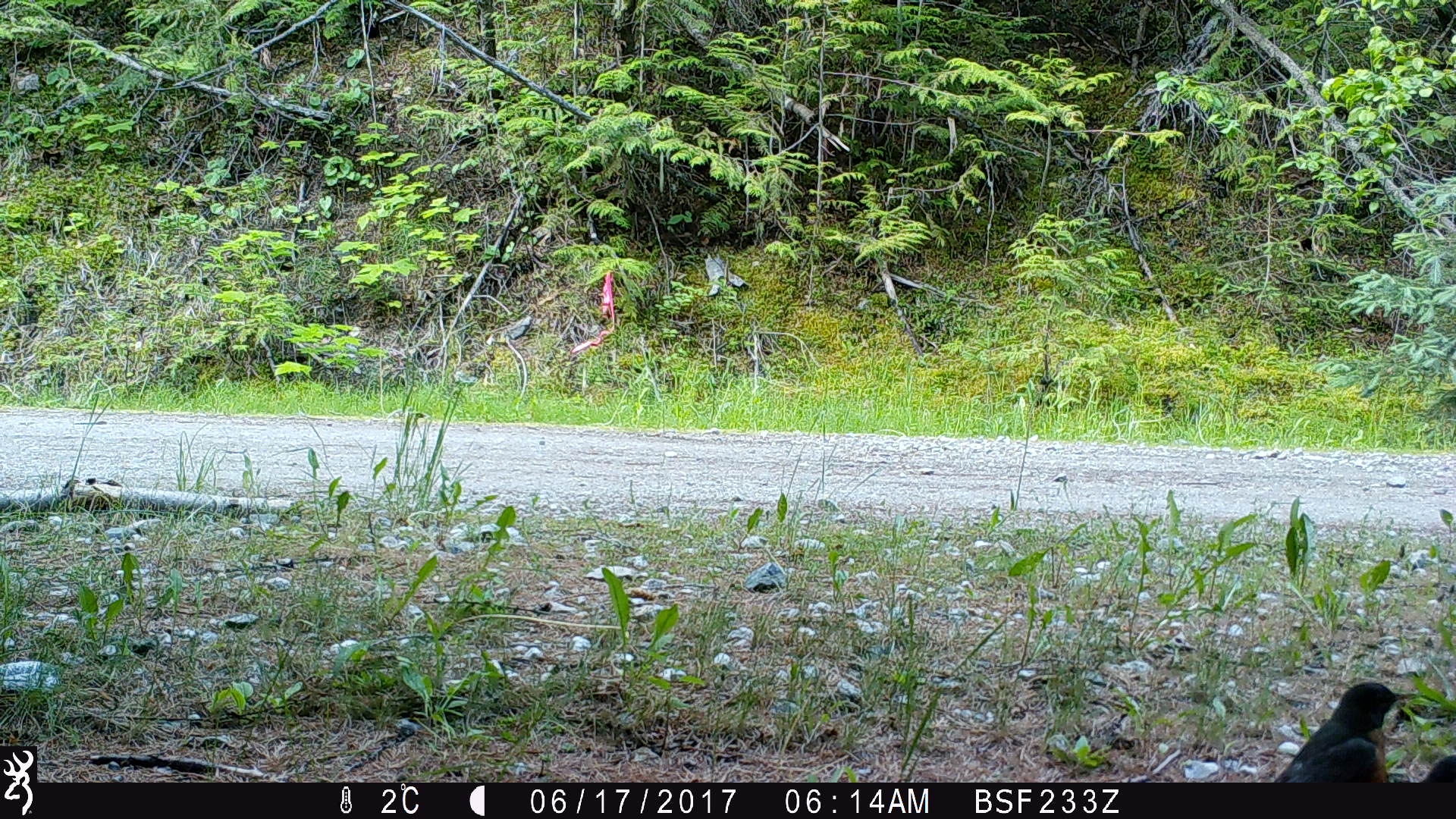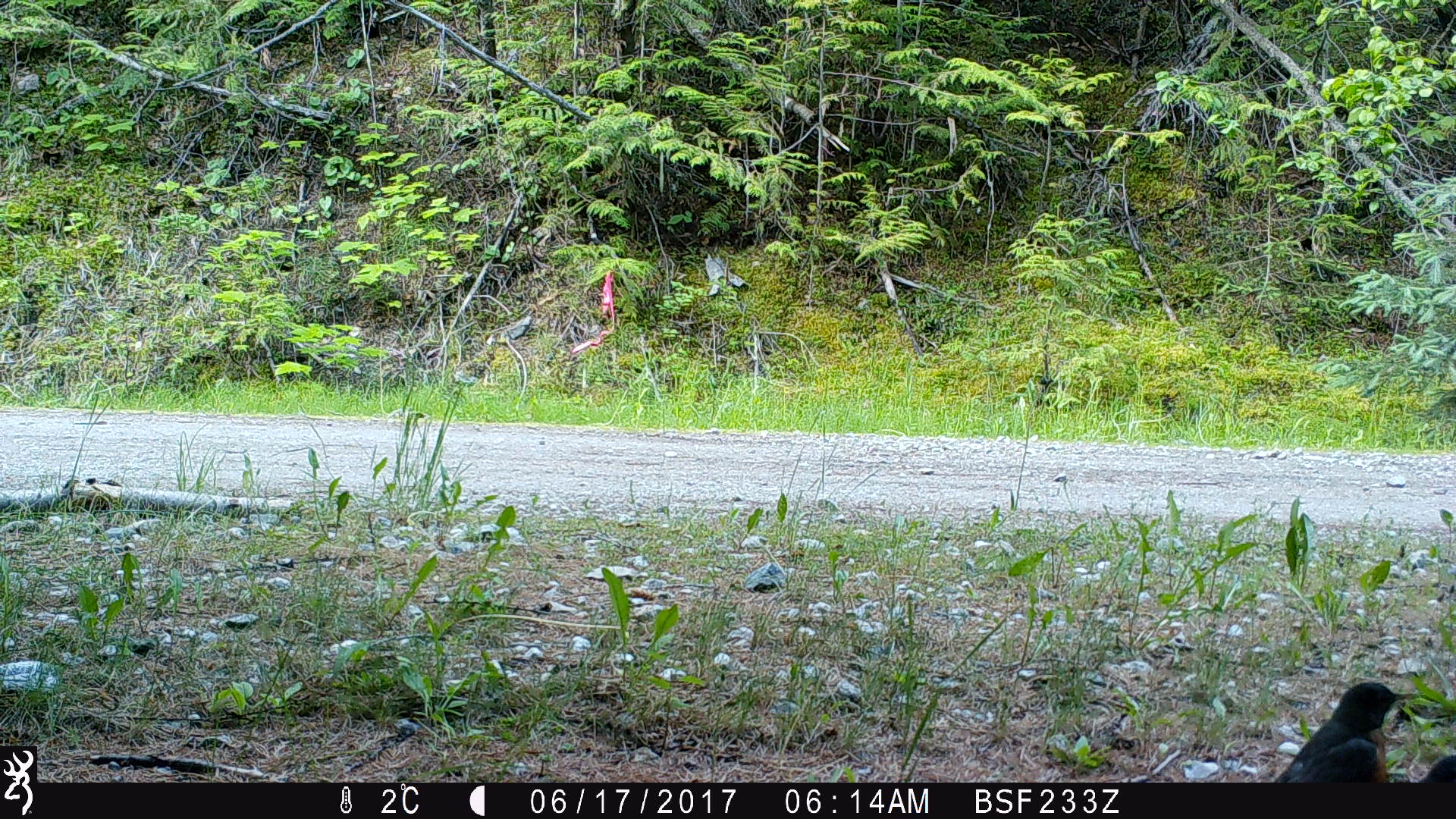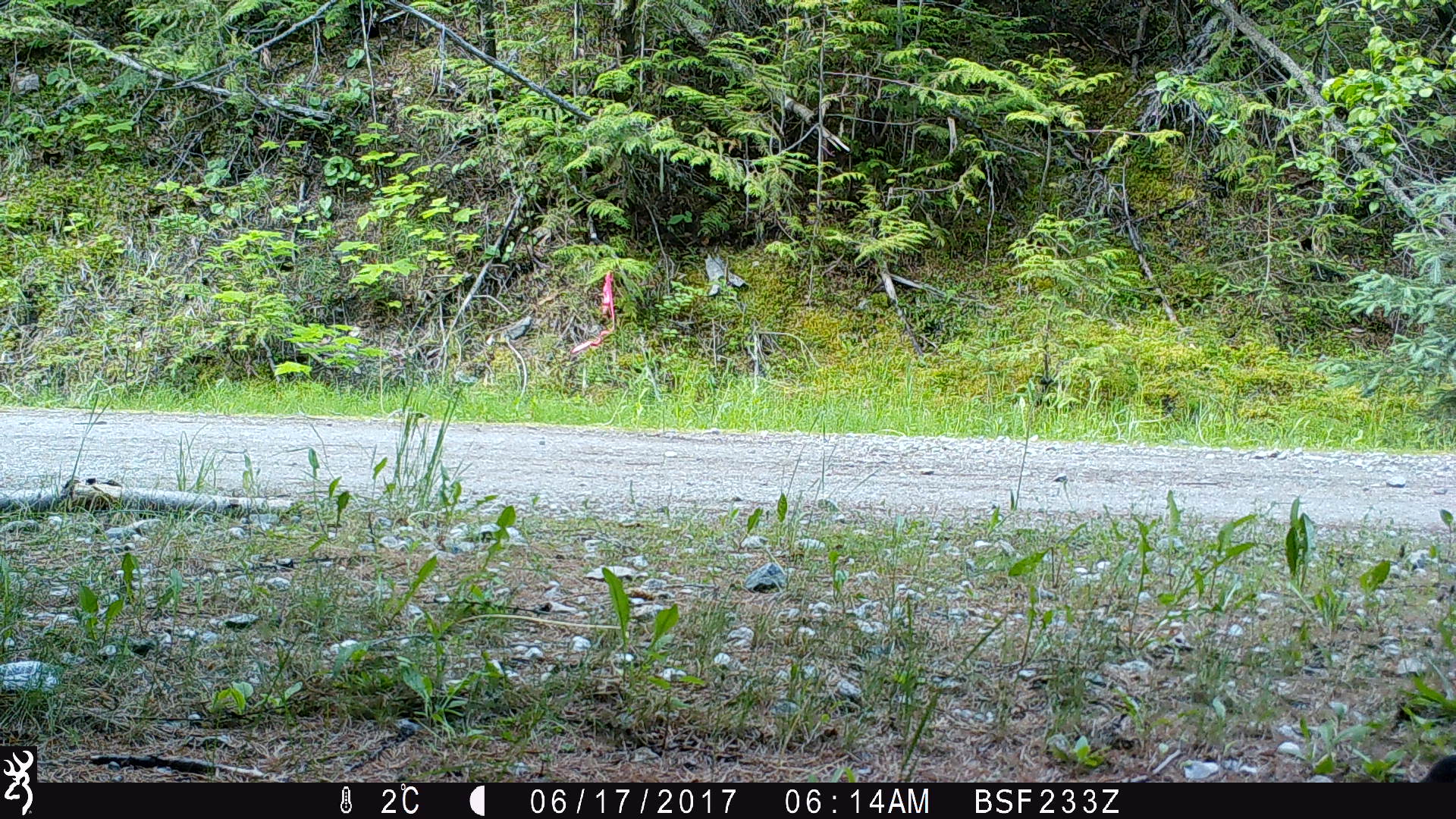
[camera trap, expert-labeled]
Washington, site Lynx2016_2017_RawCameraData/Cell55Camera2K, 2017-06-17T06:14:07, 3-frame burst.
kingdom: Animalia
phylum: Chordata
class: Aves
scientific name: Aves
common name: birds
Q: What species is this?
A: Aves (birds).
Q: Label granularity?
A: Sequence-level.